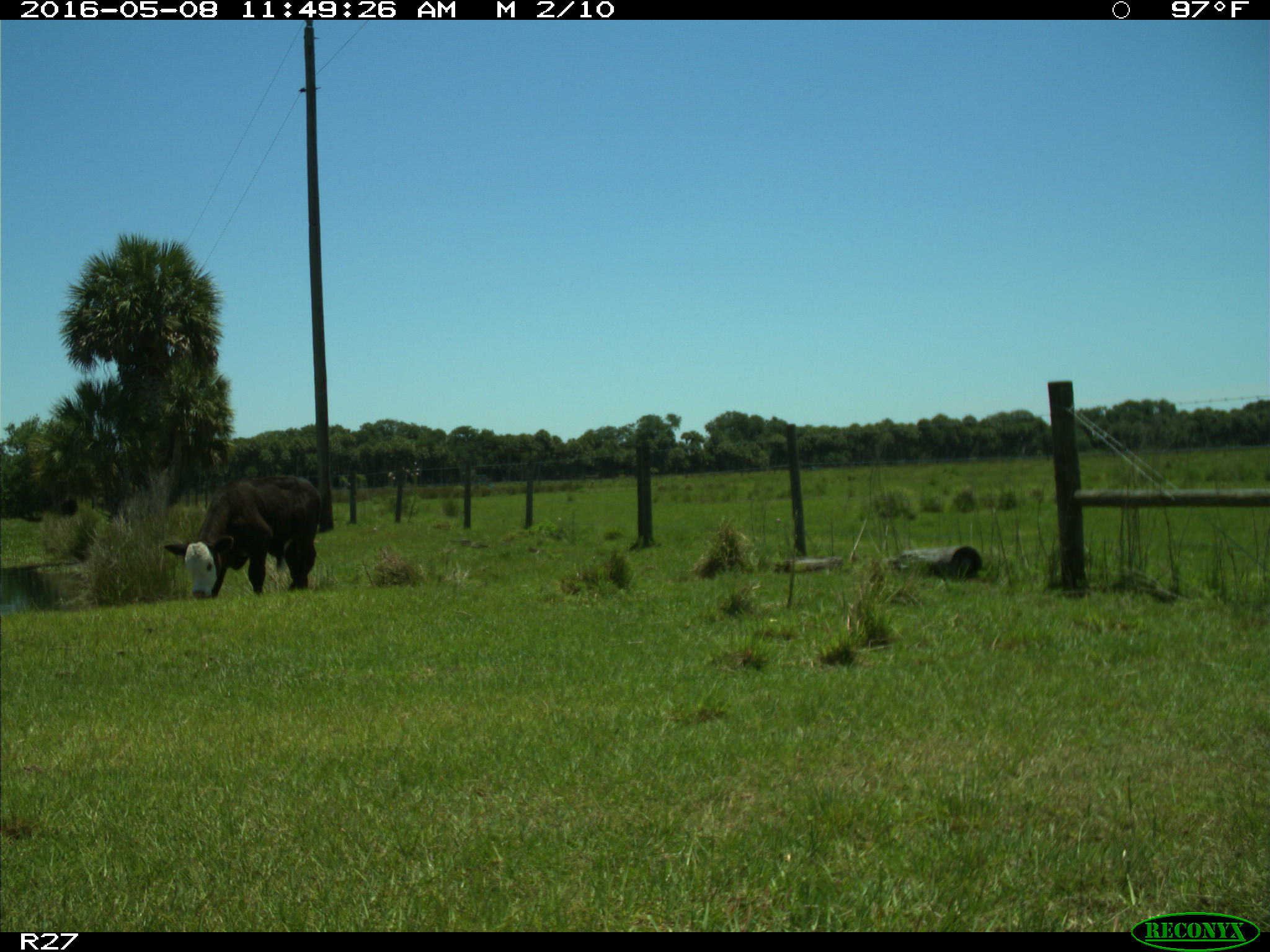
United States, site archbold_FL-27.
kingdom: Animalia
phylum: Chordata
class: Mammalia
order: Artiodactyla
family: Bovidae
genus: Bos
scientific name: Bos taurus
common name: domestic cow